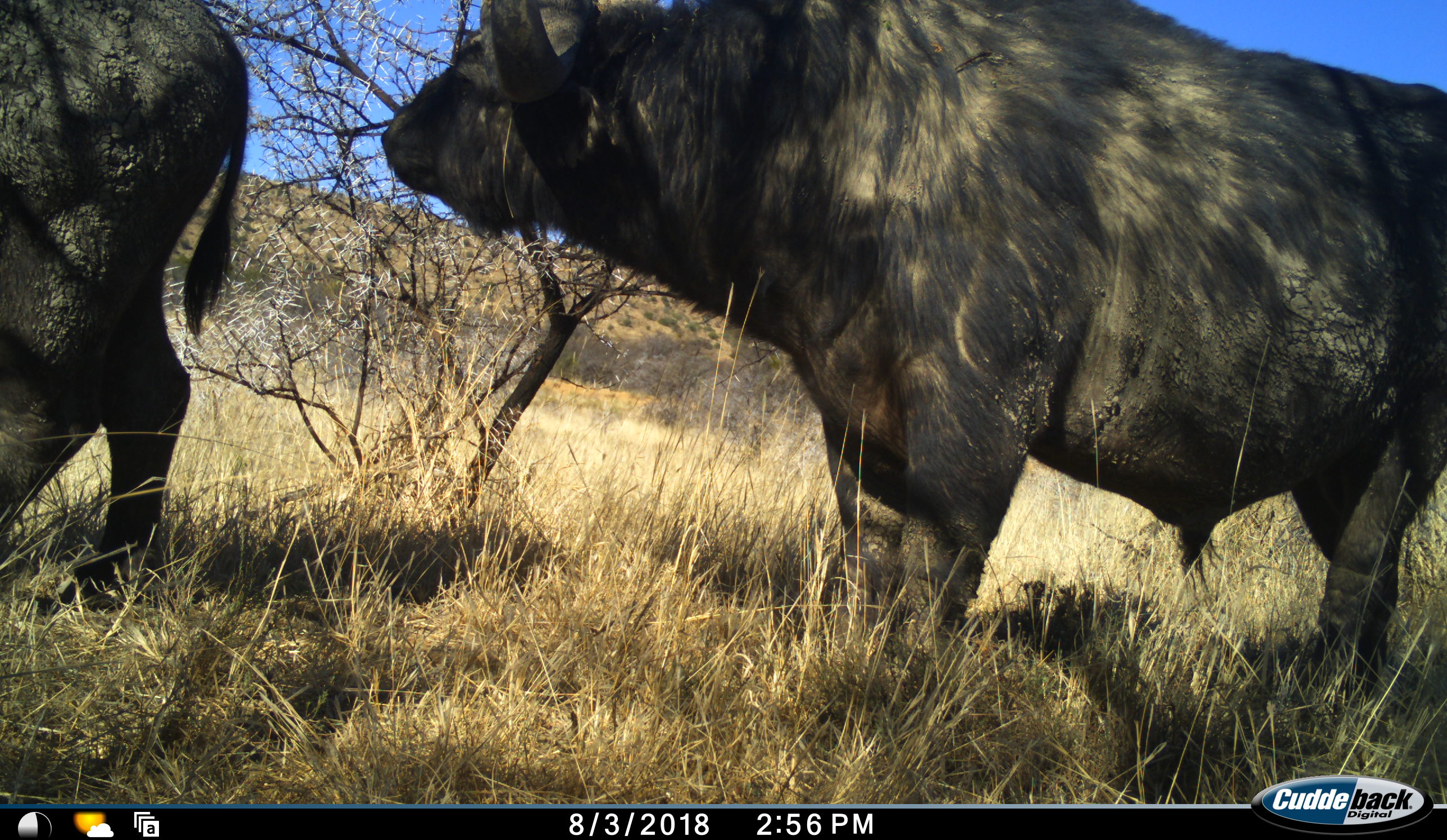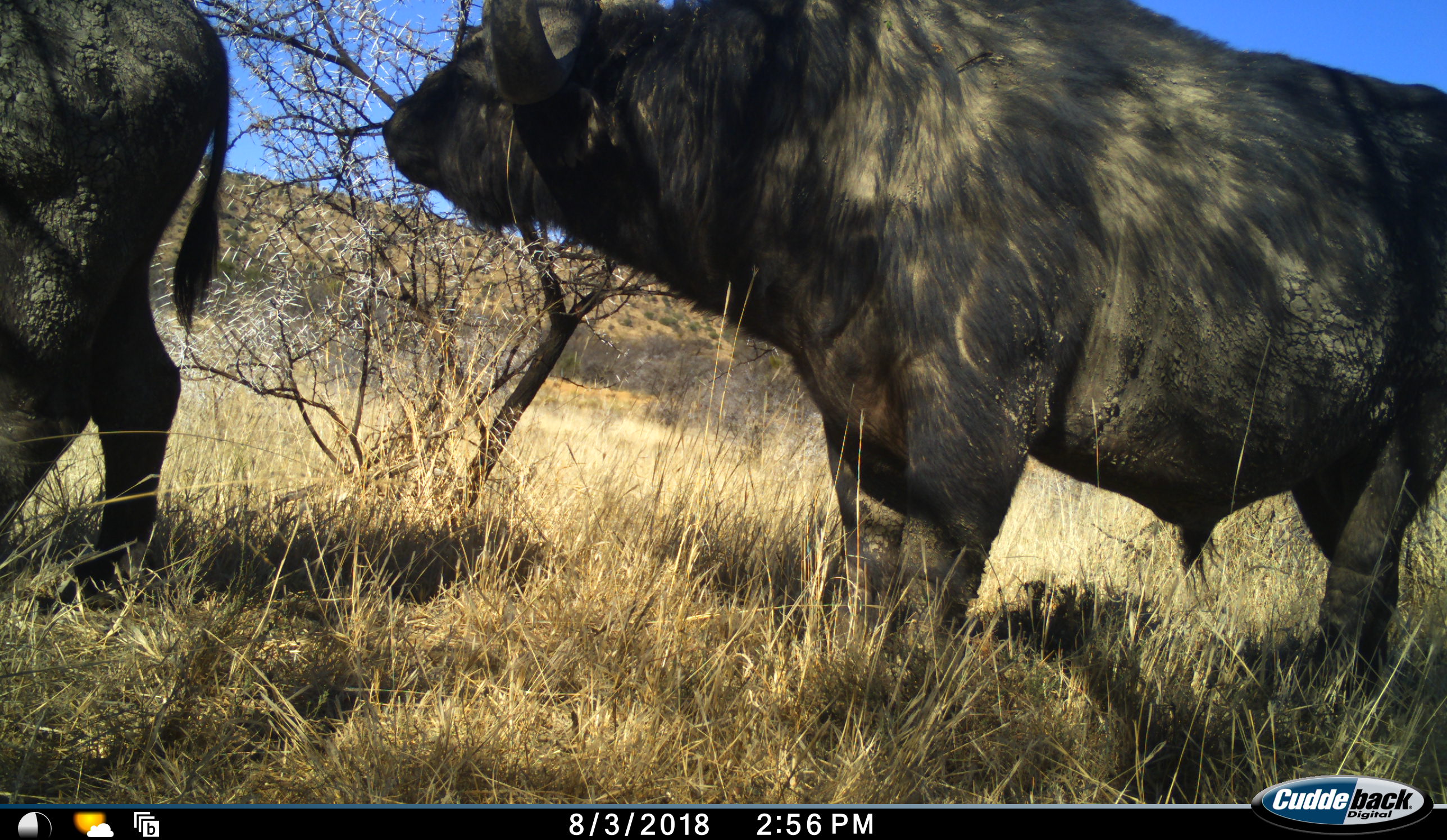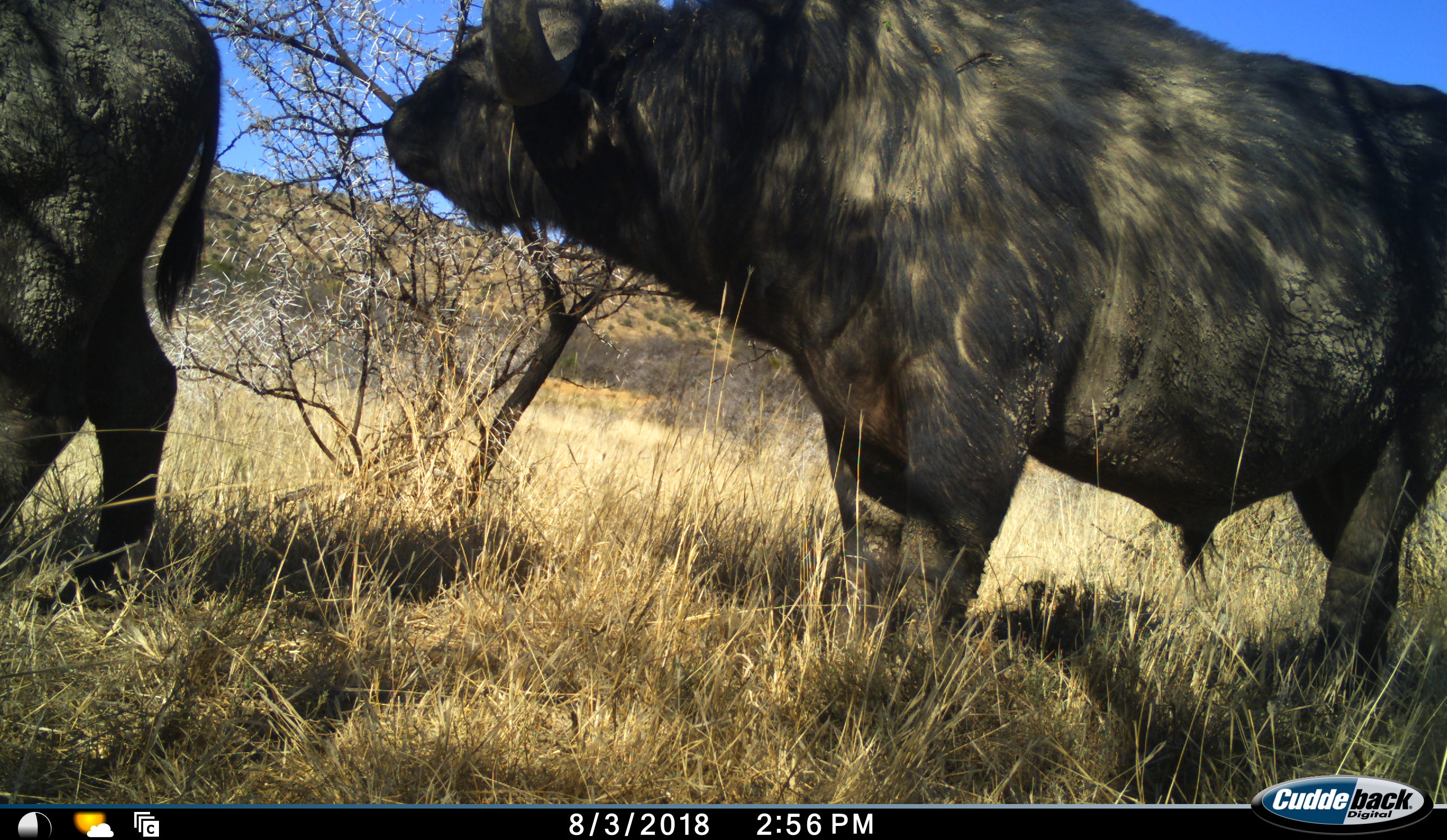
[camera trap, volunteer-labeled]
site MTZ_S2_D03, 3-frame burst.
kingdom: Animalia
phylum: Chordata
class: Mammalia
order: Artiodactyla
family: Bovidae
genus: Syncerus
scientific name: Syncerus caffer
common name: african buffalo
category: buffalo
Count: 2.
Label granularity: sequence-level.